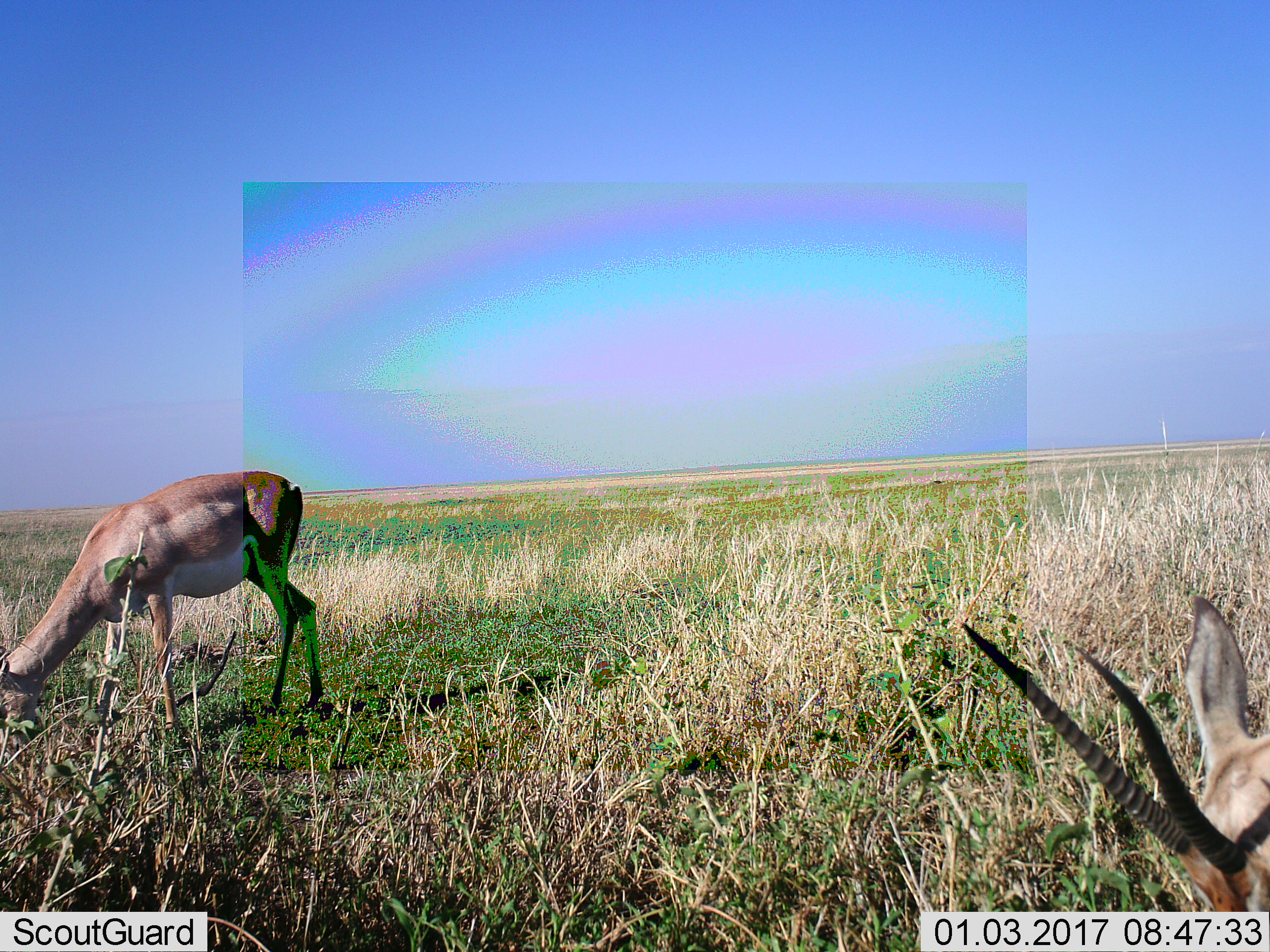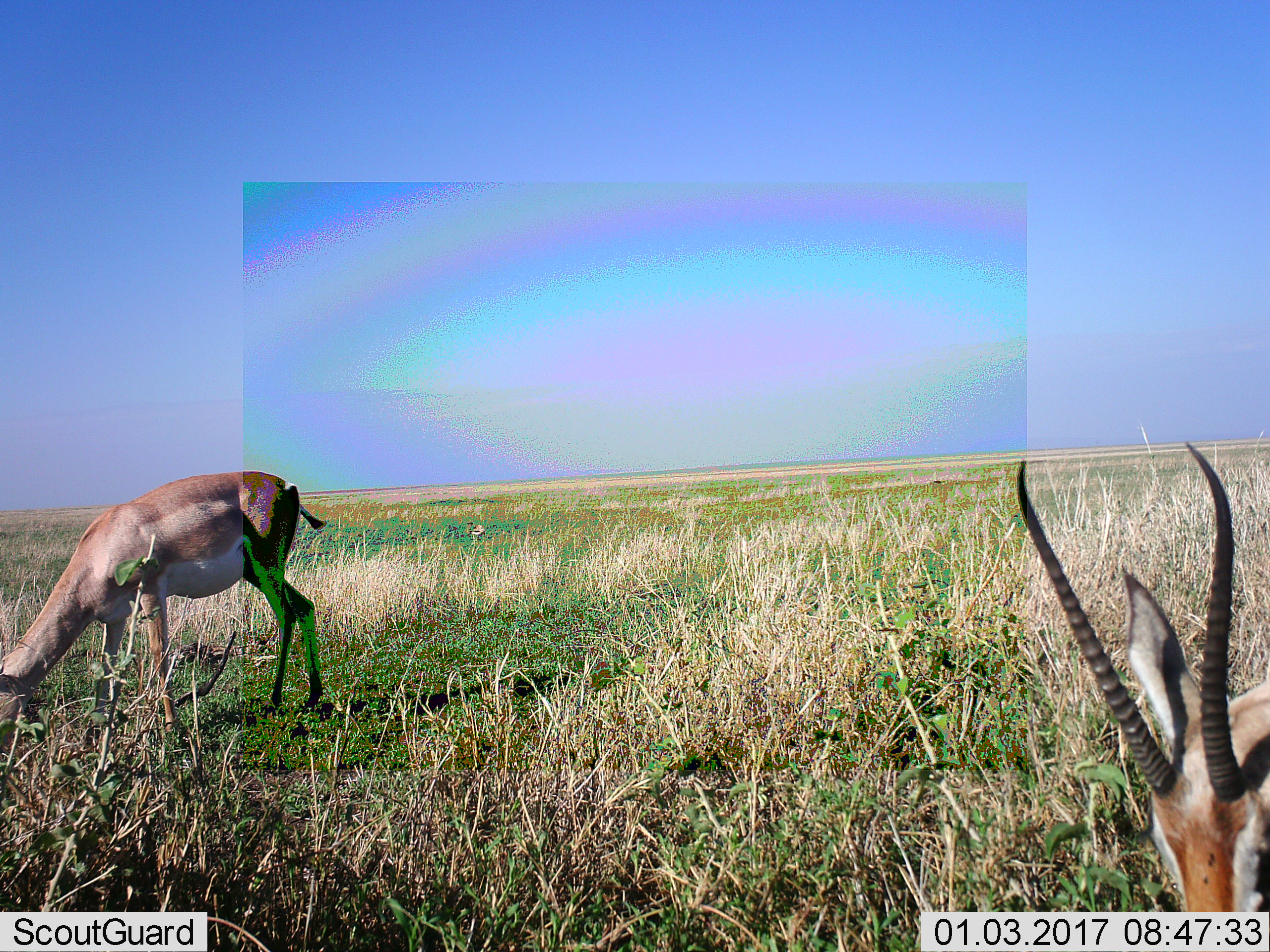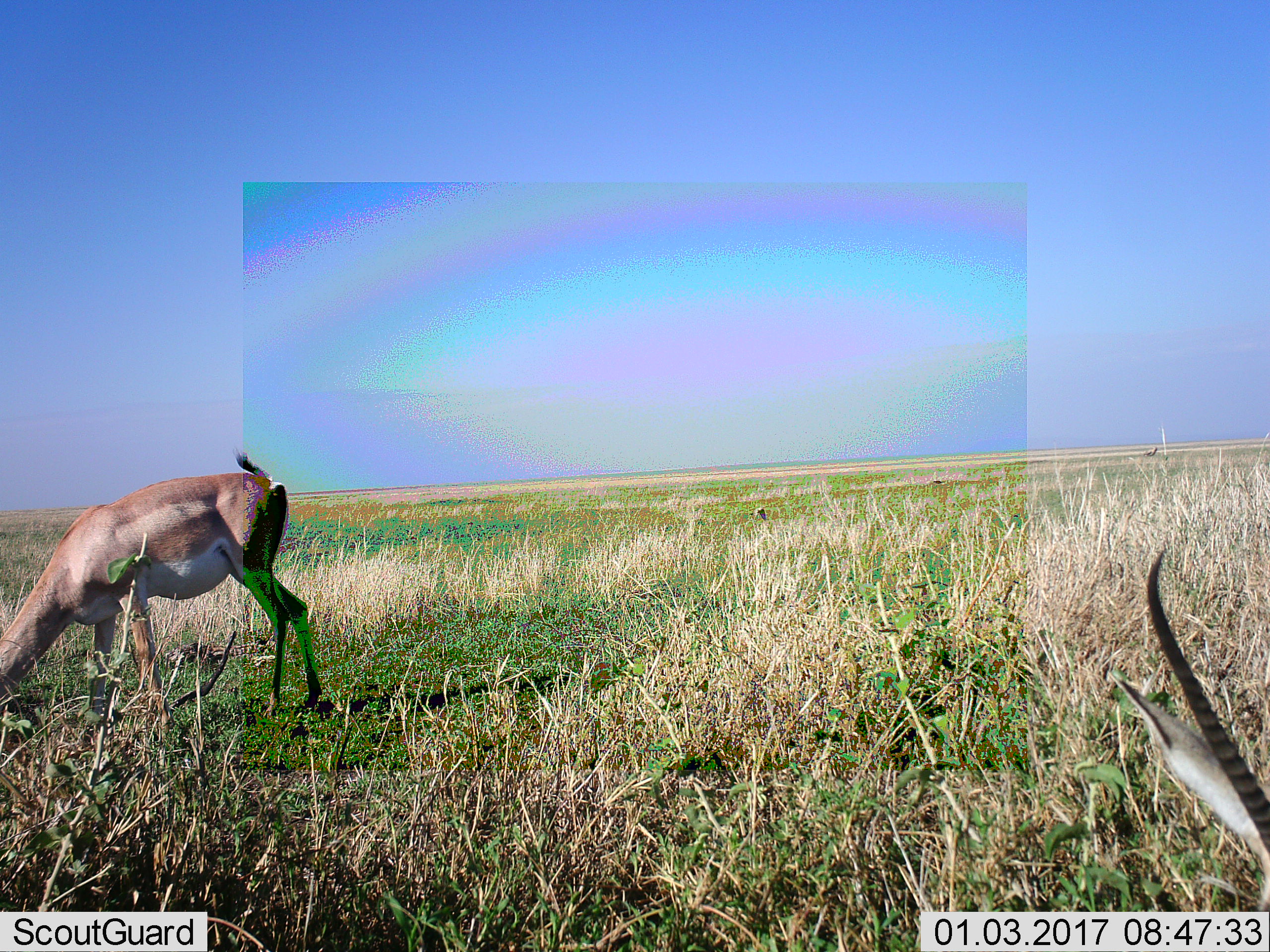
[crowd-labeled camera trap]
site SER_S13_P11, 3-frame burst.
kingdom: Animalia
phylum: Chordata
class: Mammalia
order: Artiodactyla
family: Bovidae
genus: Nanger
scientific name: Nanger granti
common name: grant's gazelle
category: gazellegrants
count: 2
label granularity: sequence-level